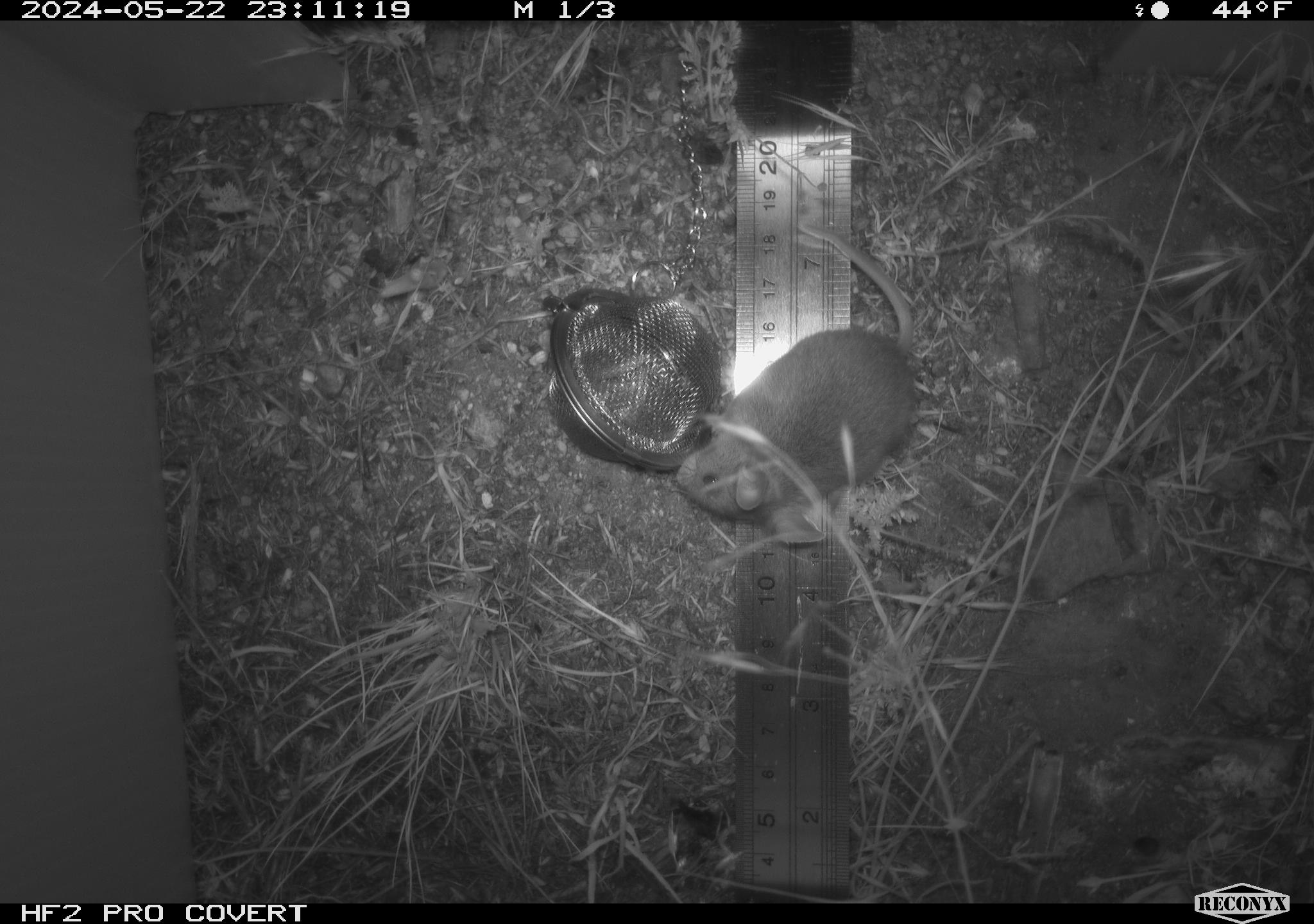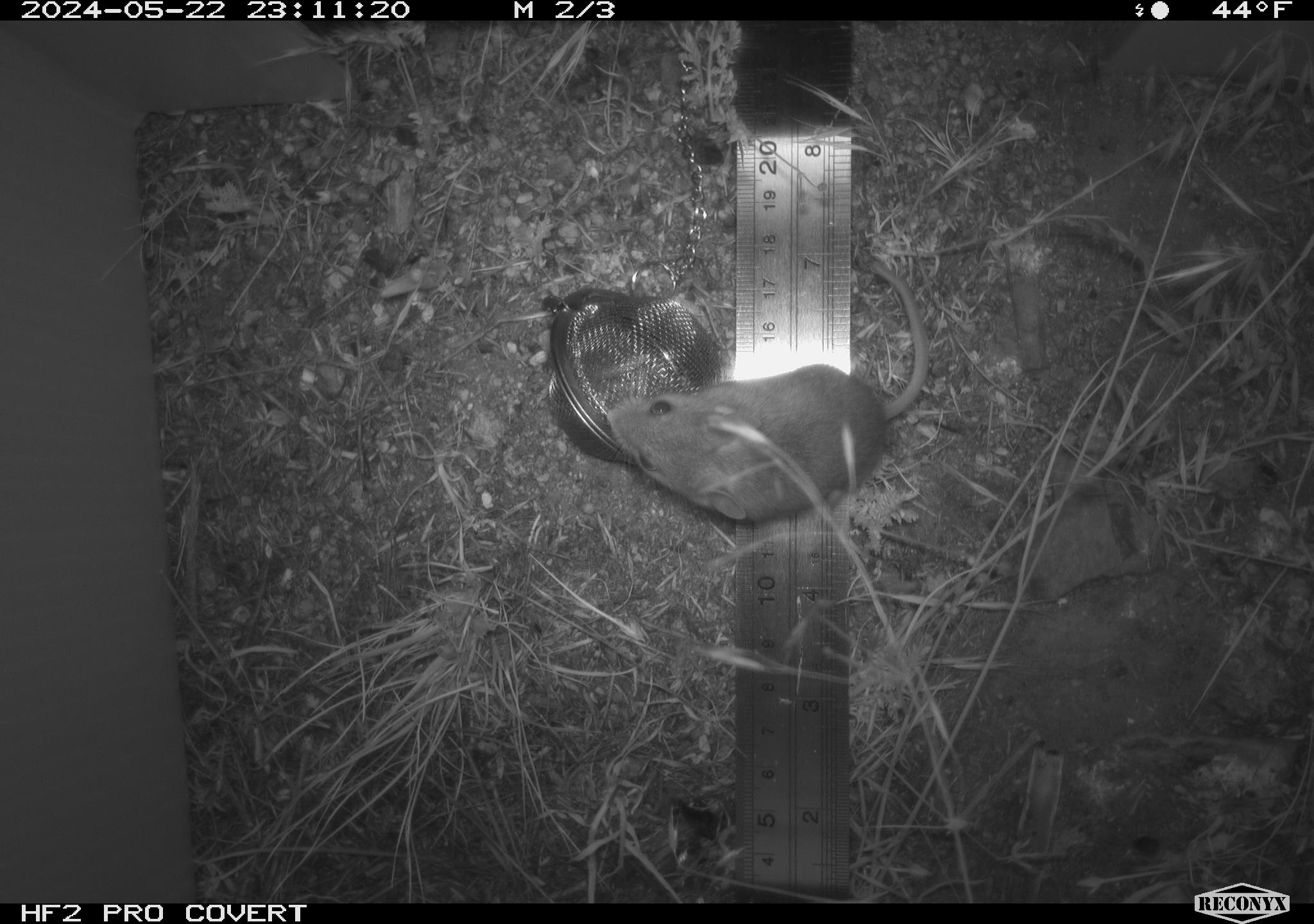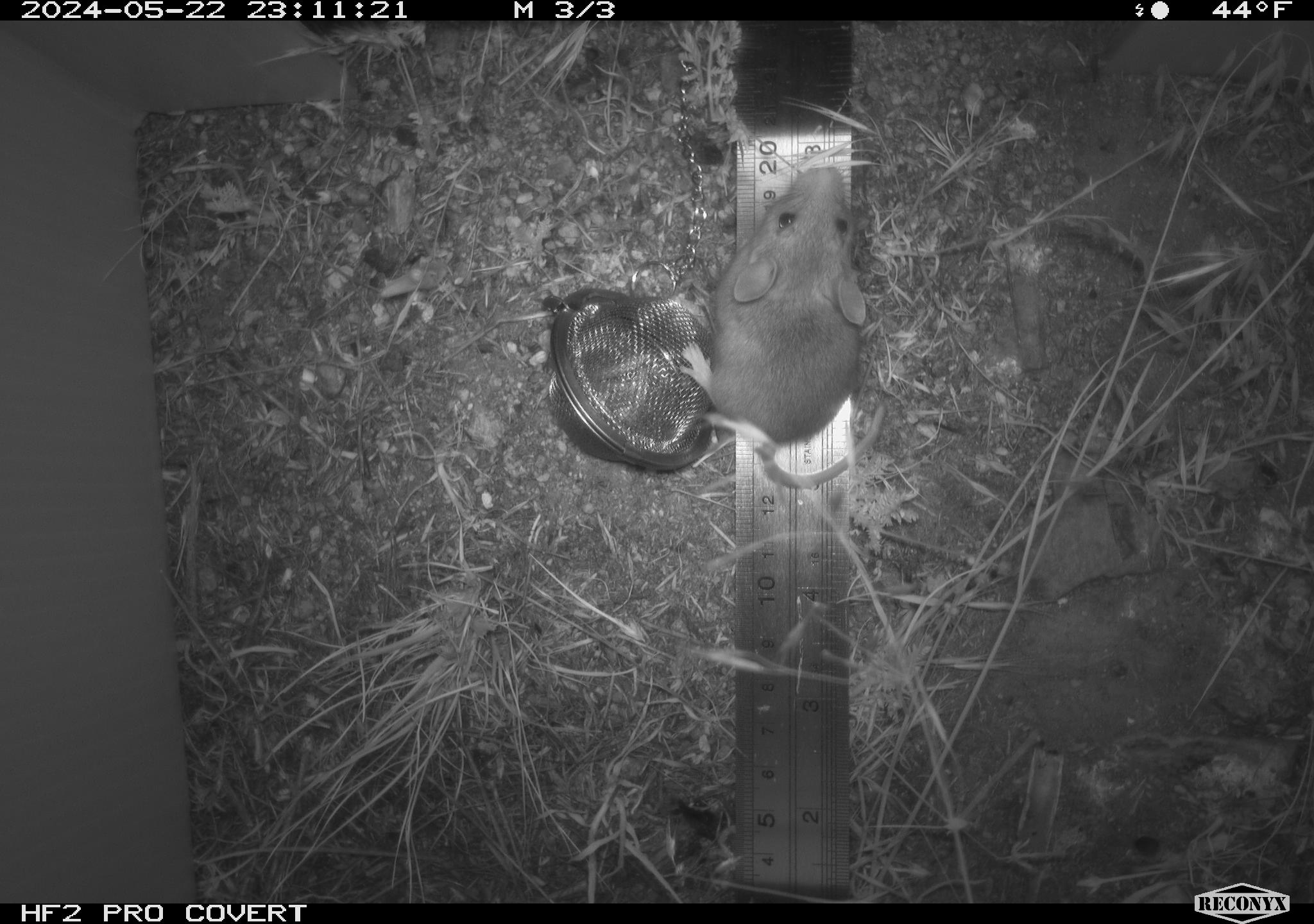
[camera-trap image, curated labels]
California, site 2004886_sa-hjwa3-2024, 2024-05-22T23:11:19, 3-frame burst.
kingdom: Animalia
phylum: Chordata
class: Mammalia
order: Rodentia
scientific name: Rodentia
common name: rodent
Rodent (Rodentia).